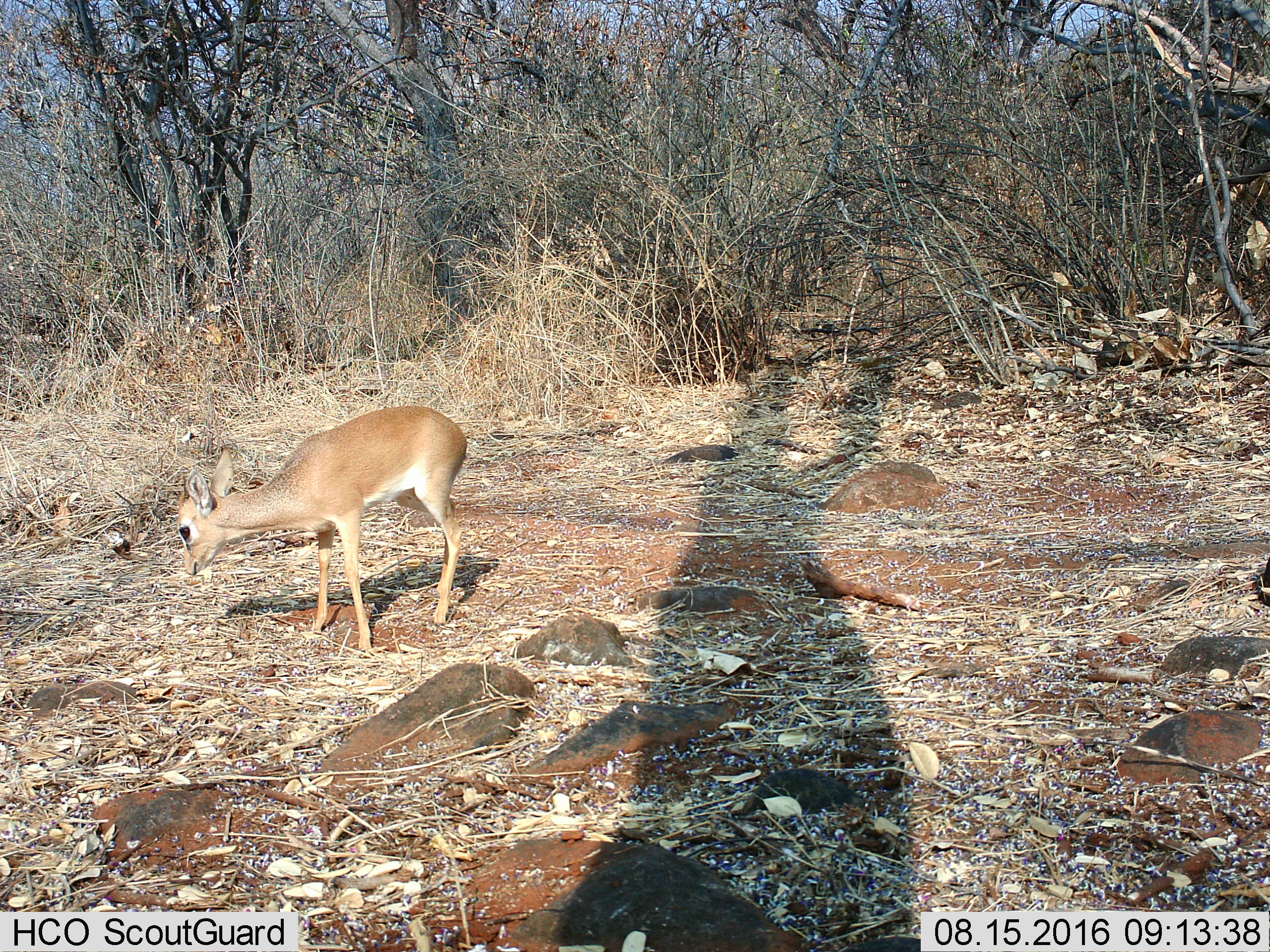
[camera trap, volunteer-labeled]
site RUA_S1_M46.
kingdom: Animalia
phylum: Chordata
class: Mammalia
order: Artiodactyla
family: Bovidae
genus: Madoqua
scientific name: Madoqua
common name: dik-dik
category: dikdik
Dikdik (dik-dik) (Madoqua), count 1. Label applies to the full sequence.